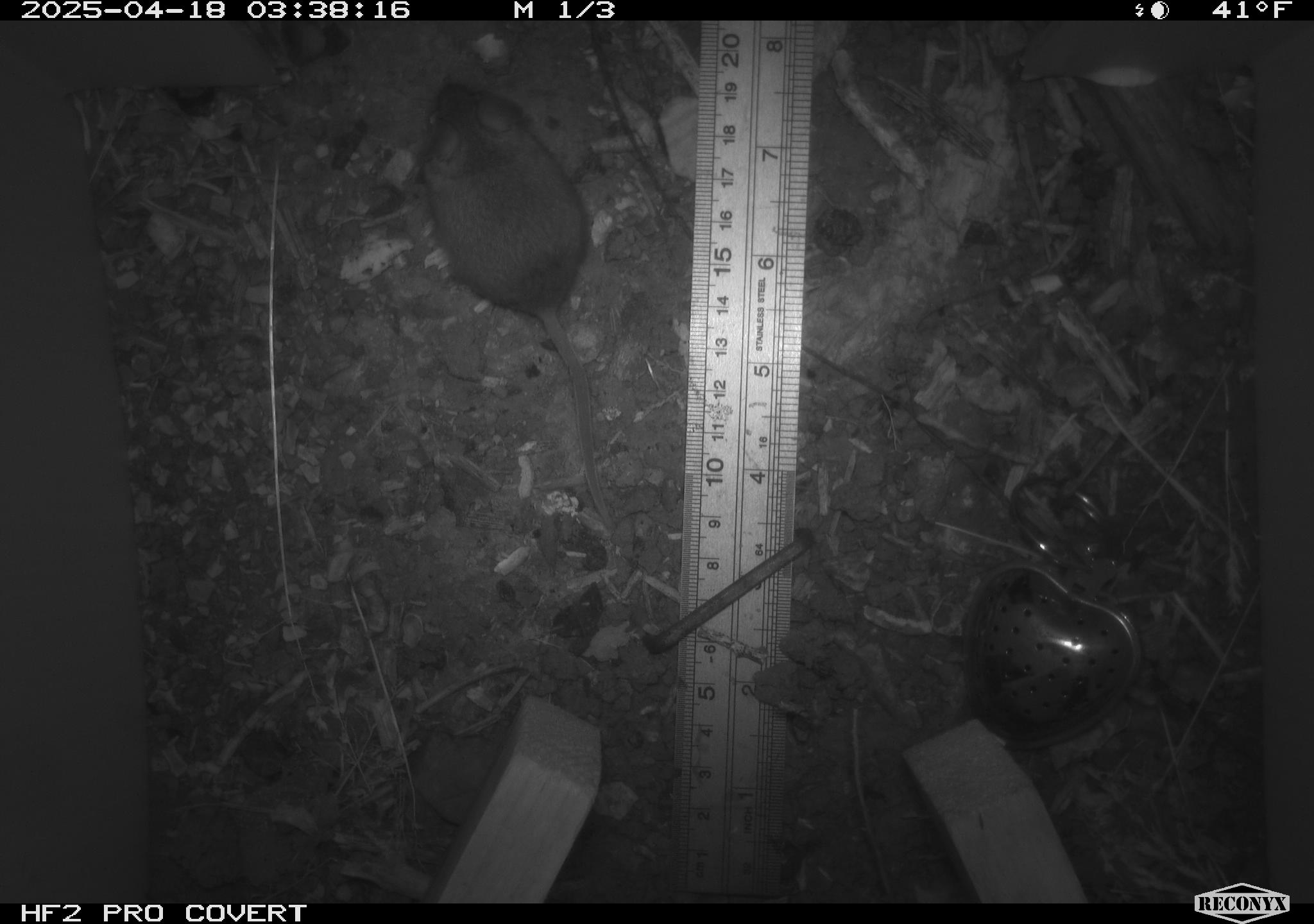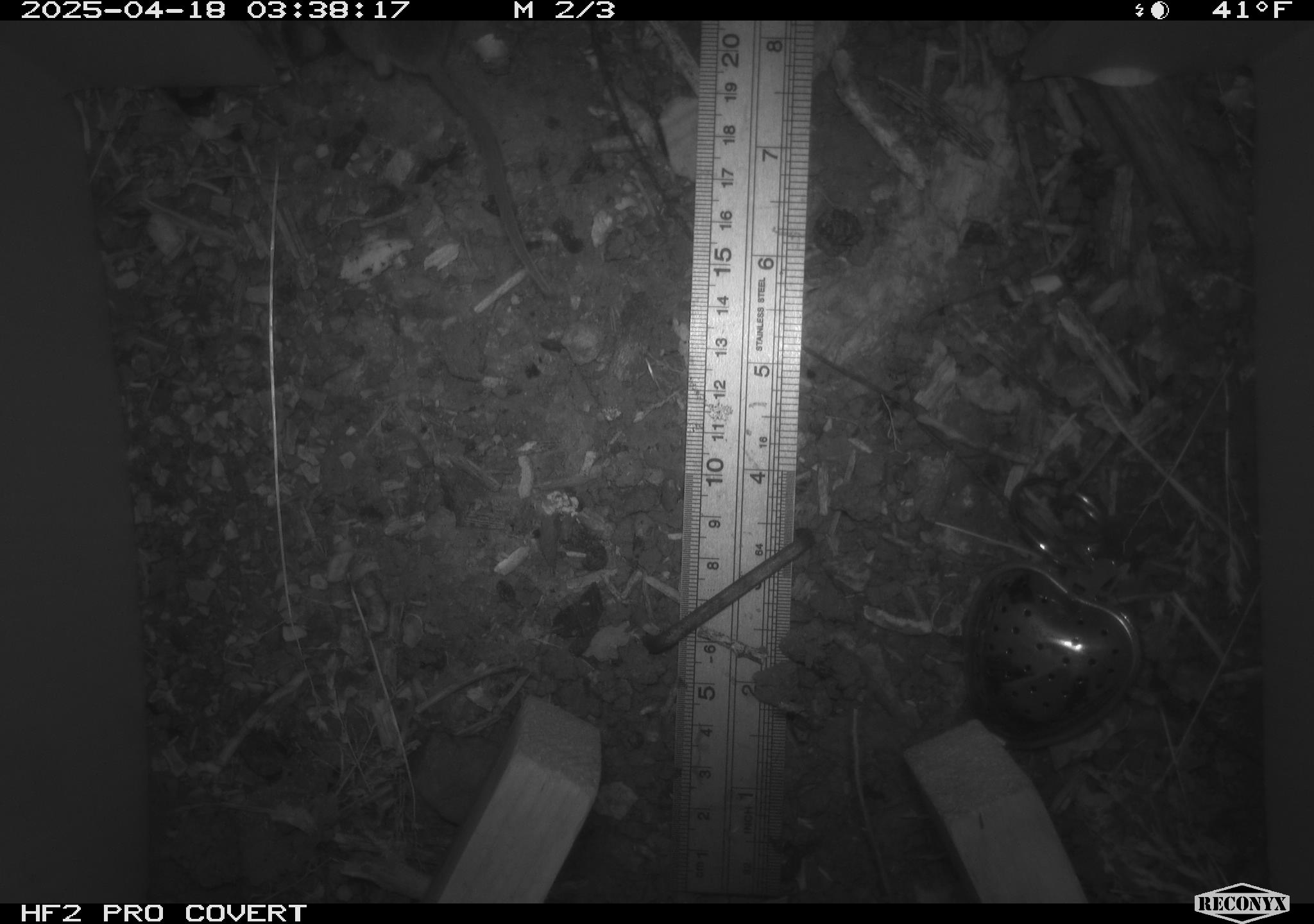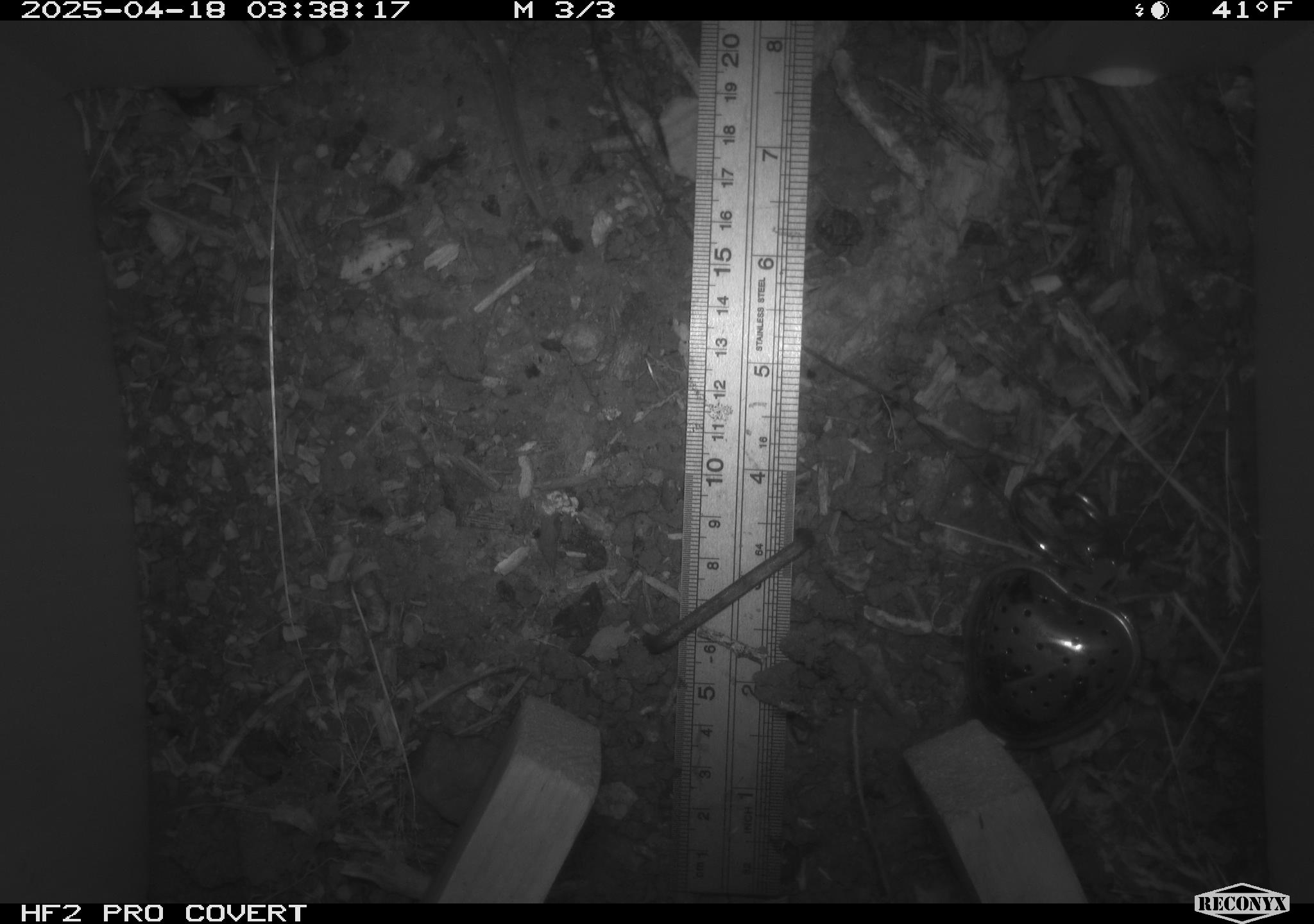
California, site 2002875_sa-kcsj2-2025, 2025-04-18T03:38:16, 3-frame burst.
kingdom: Animalia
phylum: Chordata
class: Mammalia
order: Rodentia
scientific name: Rodentia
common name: rodent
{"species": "rodent (Rodentia)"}